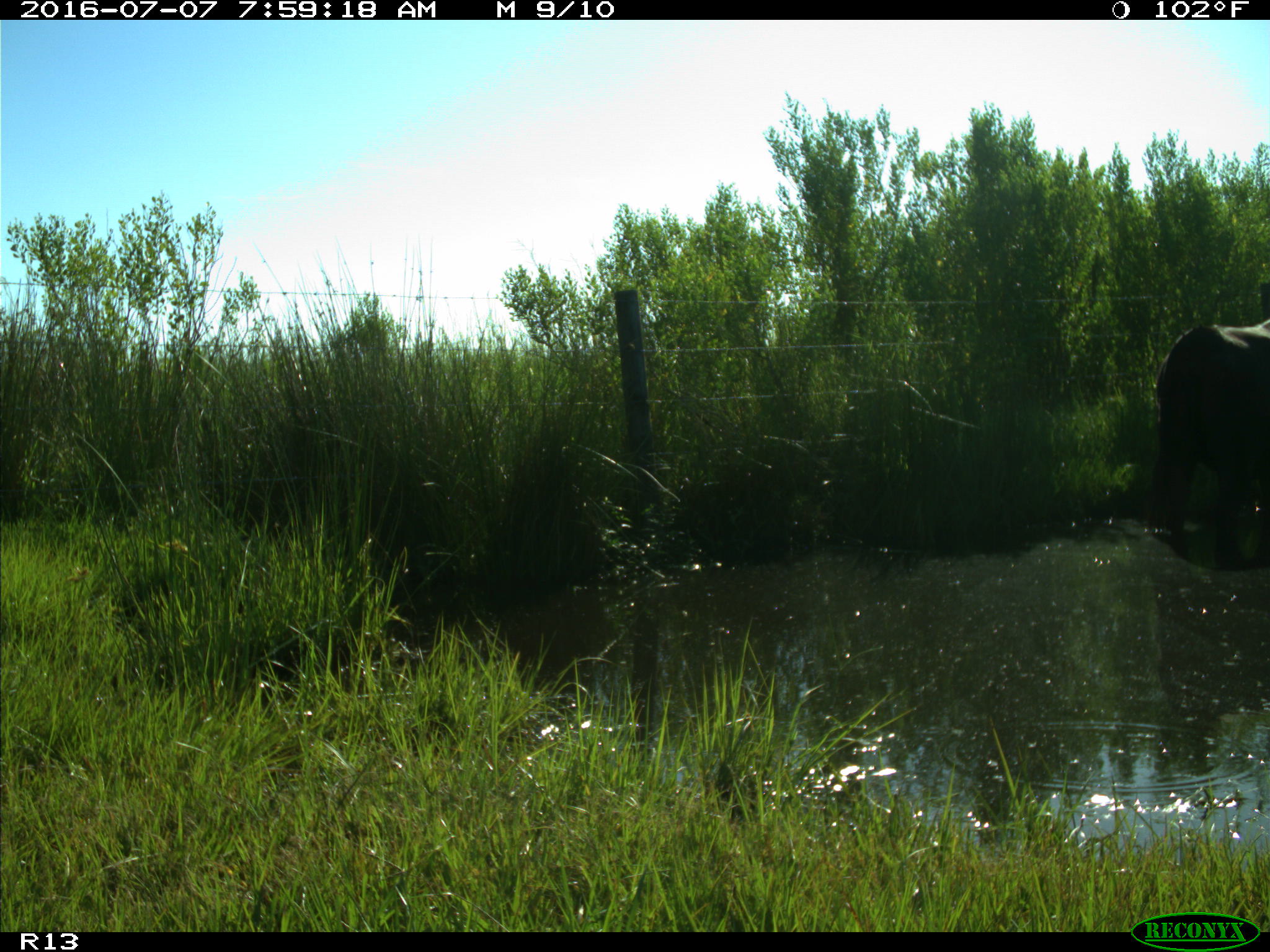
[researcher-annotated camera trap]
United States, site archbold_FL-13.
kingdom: Animalia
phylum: Chordata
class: Mammalia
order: Artiodactyla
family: Bovidae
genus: Bos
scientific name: Bos taurus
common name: domestic cow